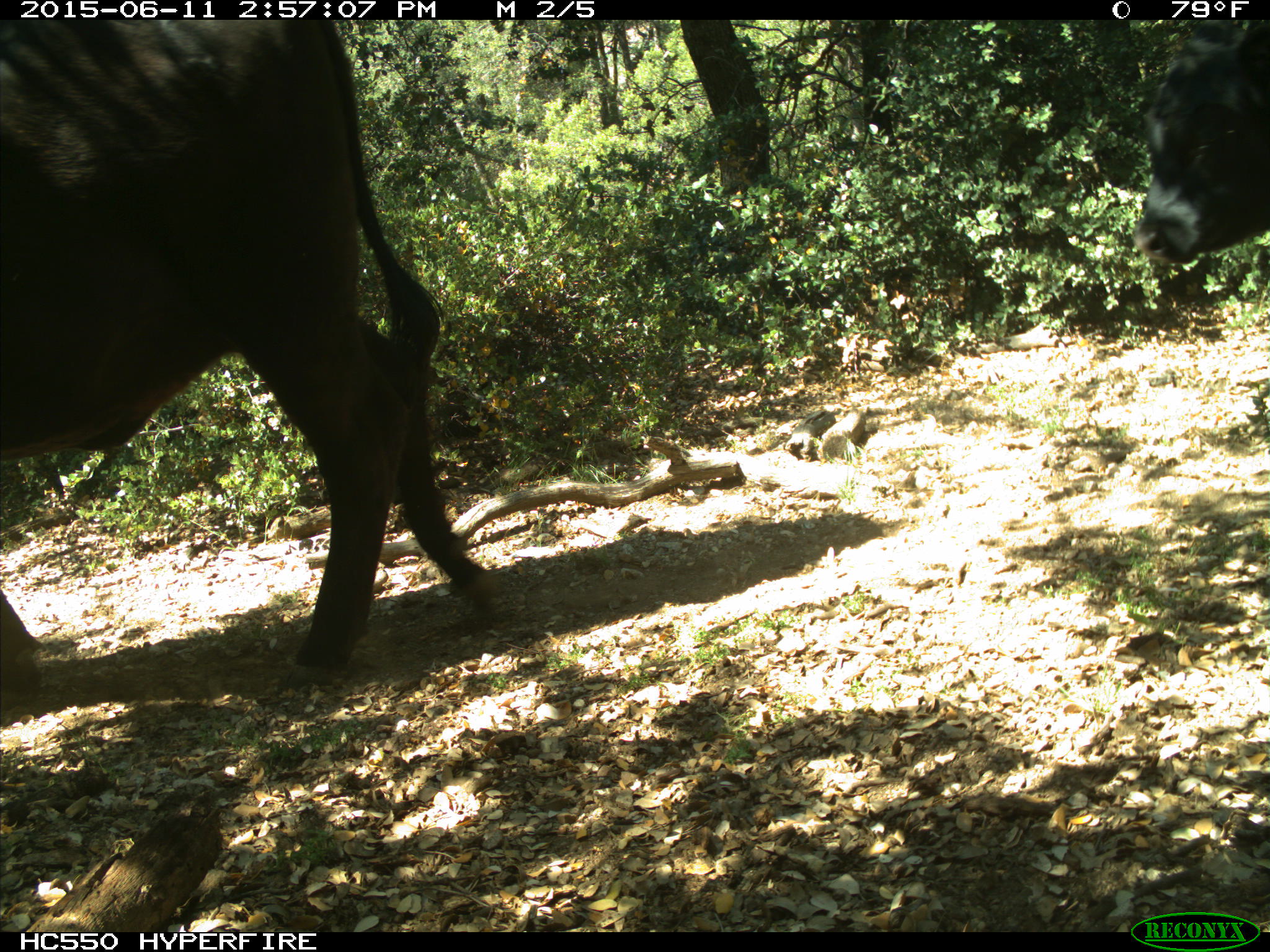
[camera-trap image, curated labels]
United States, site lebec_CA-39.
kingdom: Animalia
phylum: Chordata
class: Mammalia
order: Artiodactyla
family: Bovidae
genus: Bos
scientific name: Bos taurus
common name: domestic cow